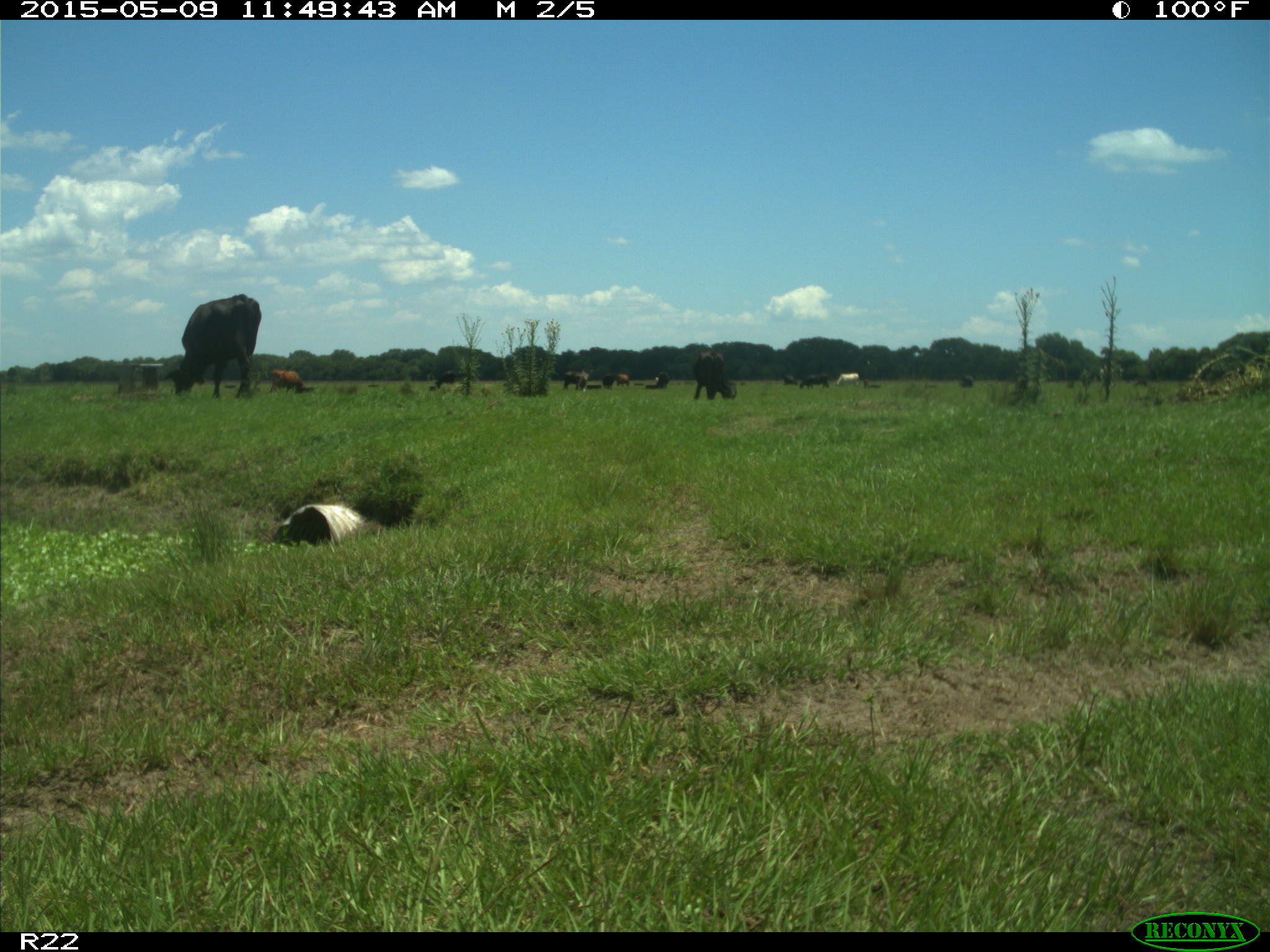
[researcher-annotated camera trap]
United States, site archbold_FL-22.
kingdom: Animalia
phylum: Chordata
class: Mammalia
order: Artiodactyla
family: Bovidae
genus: Bos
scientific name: Bos taurus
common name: domestic cow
Bos taurus (domestic cow).